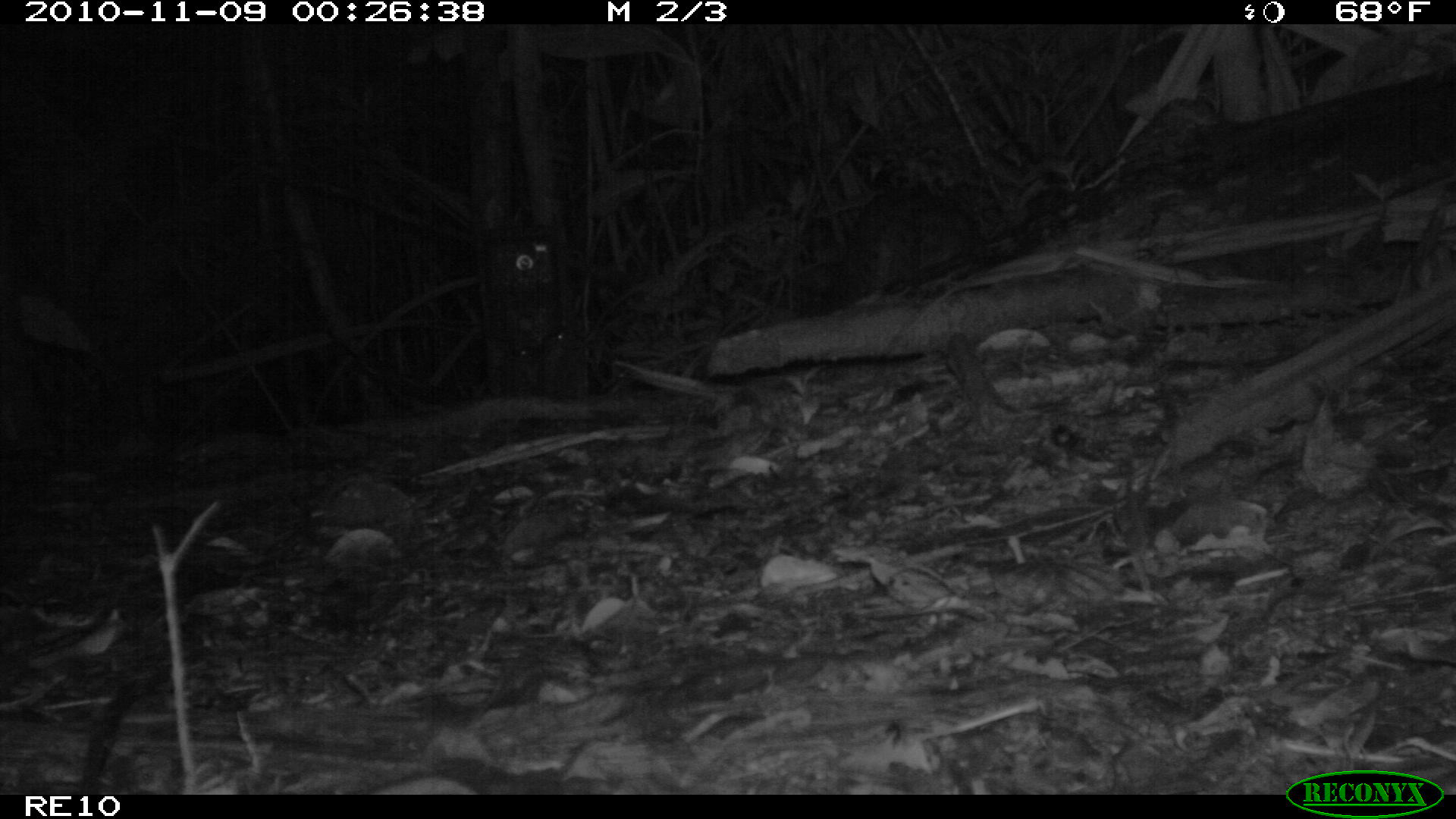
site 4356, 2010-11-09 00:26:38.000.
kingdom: Animalia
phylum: Chordata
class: Mammalia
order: Carnivora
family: Eupleridae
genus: Fossa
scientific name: Fossa fossana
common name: fanaloka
Fossa fossana (fanaloka), count 1.